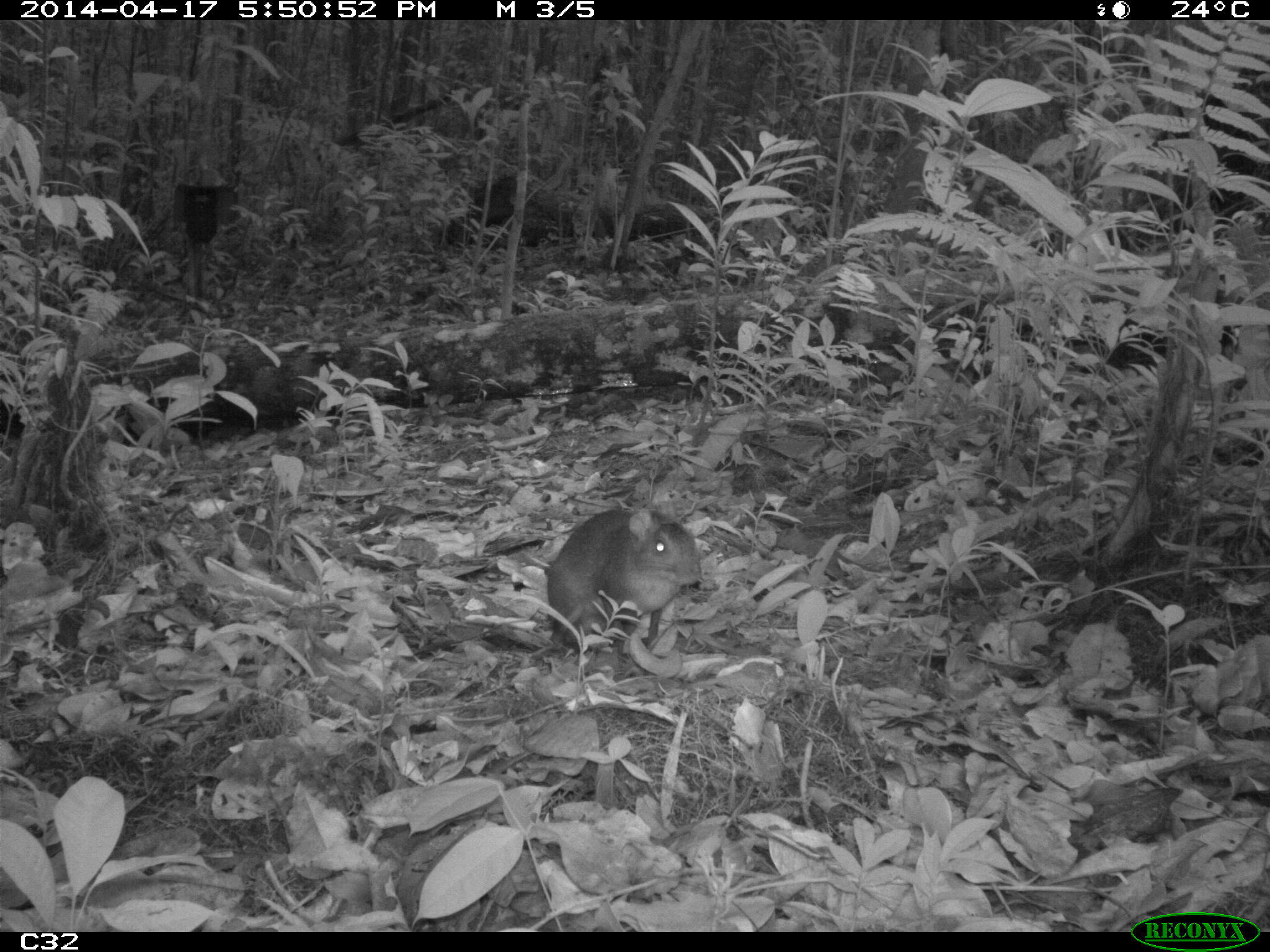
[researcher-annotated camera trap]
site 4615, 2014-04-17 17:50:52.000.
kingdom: Animalia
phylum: Chordata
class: Mammalia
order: Rodentia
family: Dasyproctidae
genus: Myoprocta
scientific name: Myoprocta pratti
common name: green acouchi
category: myoprocta pratii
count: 1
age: adult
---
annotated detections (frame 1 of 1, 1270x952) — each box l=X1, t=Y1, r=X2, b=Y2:
myoprocta pratii: l=545, t=507, r=702, b=664